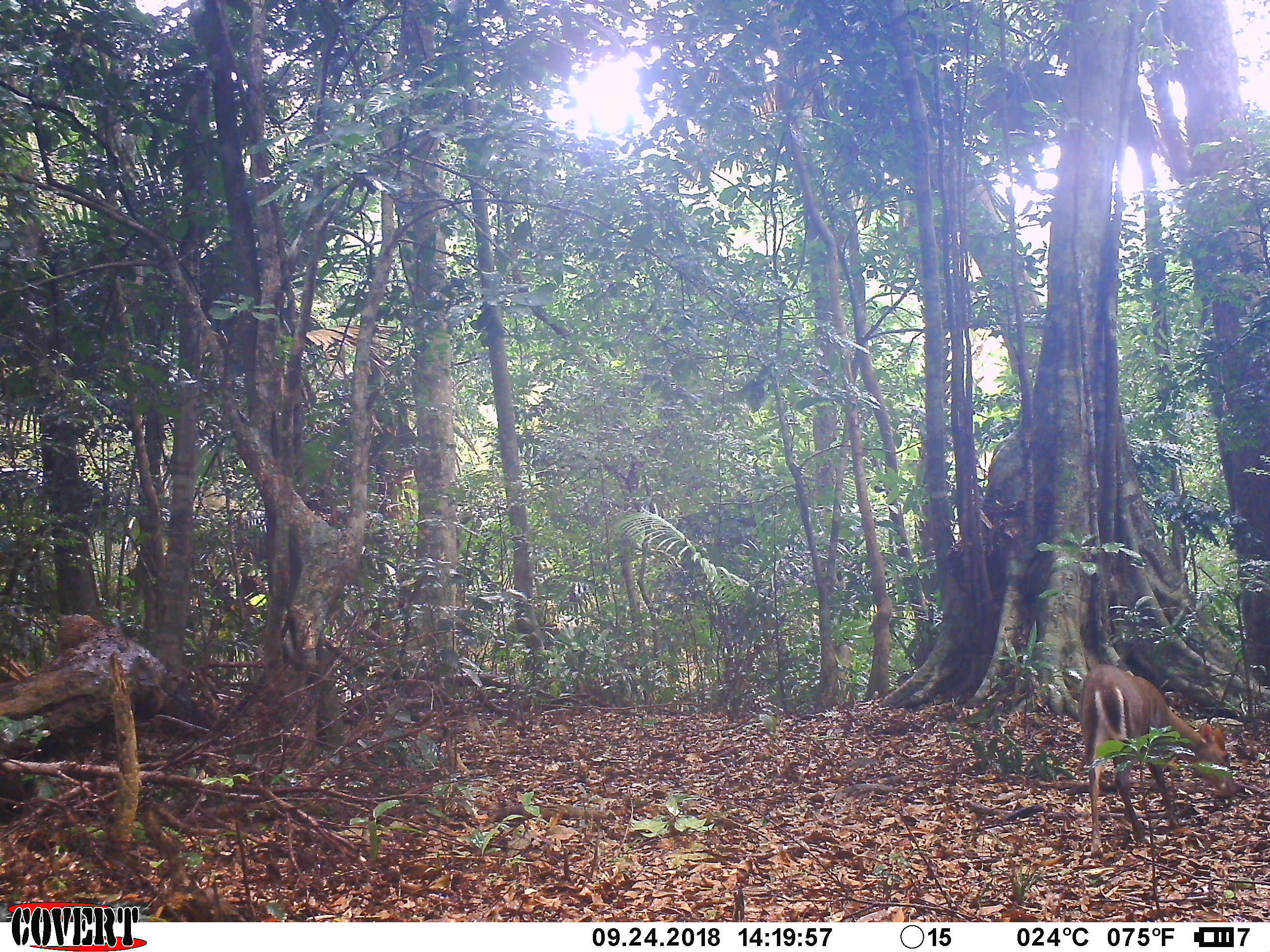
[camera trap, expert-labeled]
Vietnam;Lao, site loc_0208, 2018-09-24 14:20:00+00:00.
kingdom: Animalia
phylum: Chordata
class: Mammalia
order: Artiodactyla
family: Cervidae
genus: Muntiacus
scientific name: Muntiacus rooseveltorum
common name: roosevelt's muntjac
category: roosevelts muntjac group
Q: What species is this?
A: Roosevelts muntjac group (roosevelt's muntjac) (Muntiacus rooseveltorum).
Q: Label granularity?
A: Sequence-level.